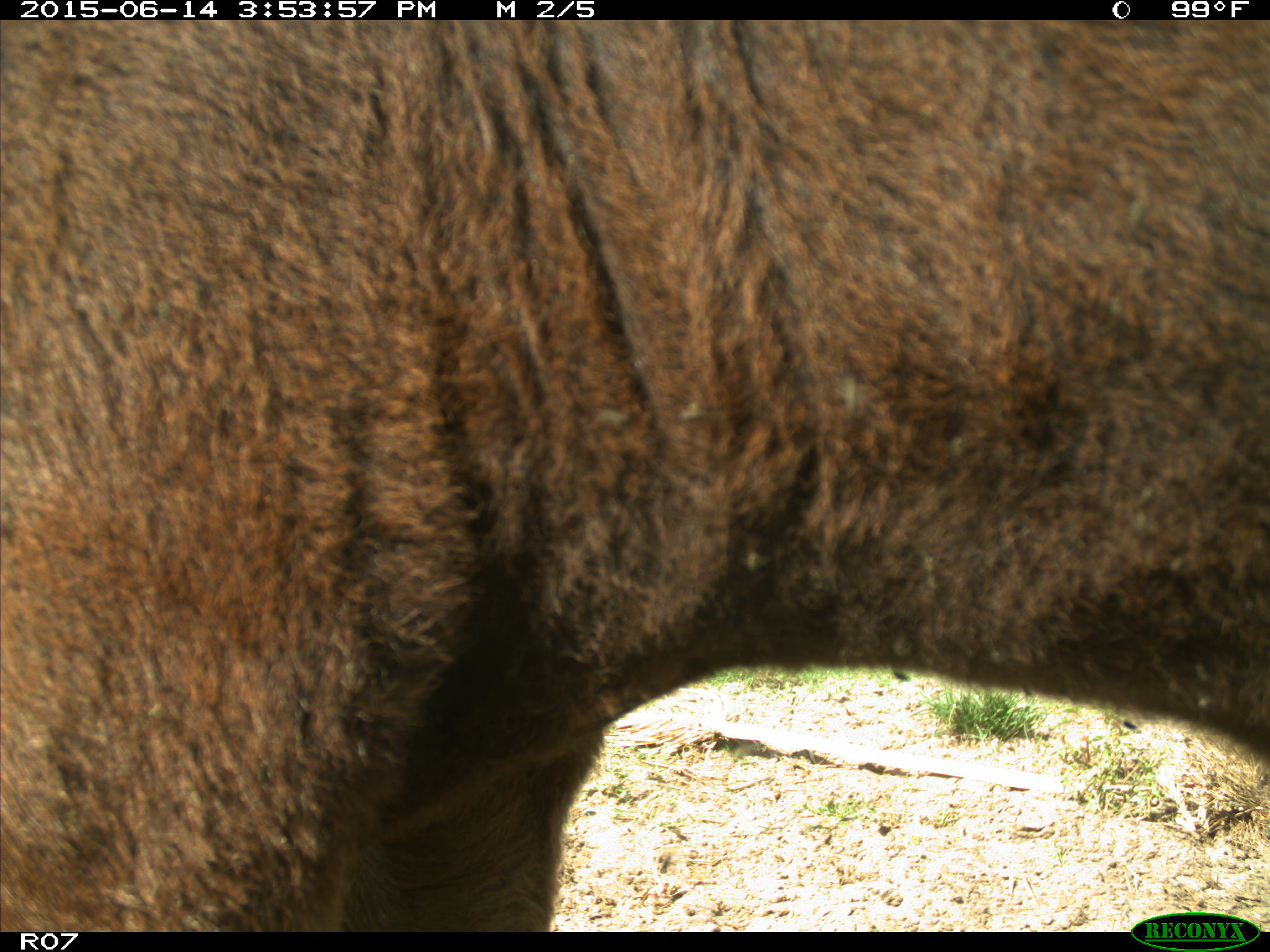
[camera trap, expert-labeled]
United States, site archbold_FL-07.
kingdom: Animalia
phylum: Chordata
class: Mammalia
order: Artiodactyla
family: Bovidae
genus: Bos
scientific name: Bos taurus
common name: domestic cow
Bos taurus (domestic cow).